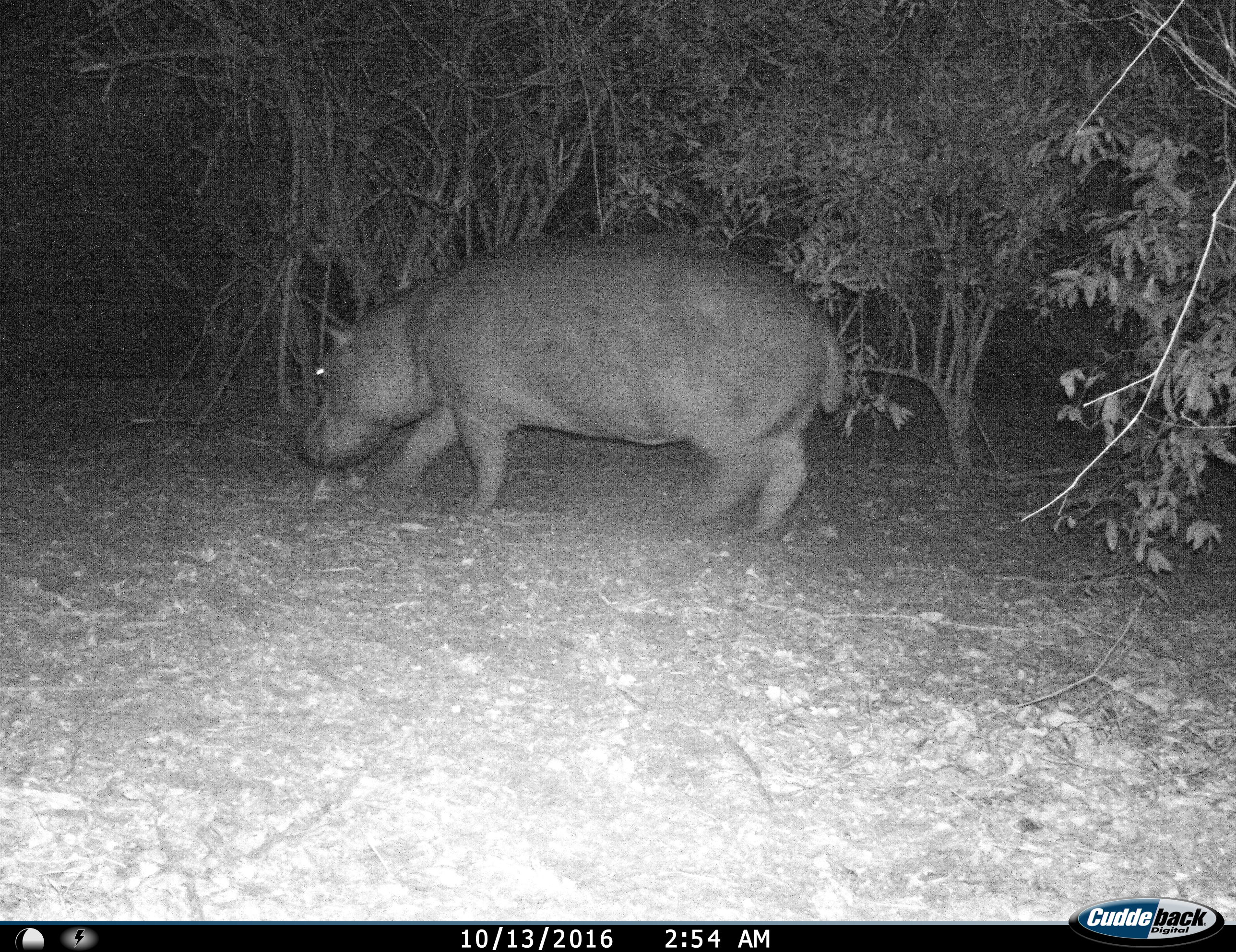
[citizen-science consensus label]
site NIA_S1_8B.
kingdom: Animalia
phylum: Chordata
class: Mammalia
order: Artiodactyla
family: Hippopotamidae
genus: Hippopotamus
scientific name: Hippopotamus amphibius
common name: hippopotamus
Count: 1.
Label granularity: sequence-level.